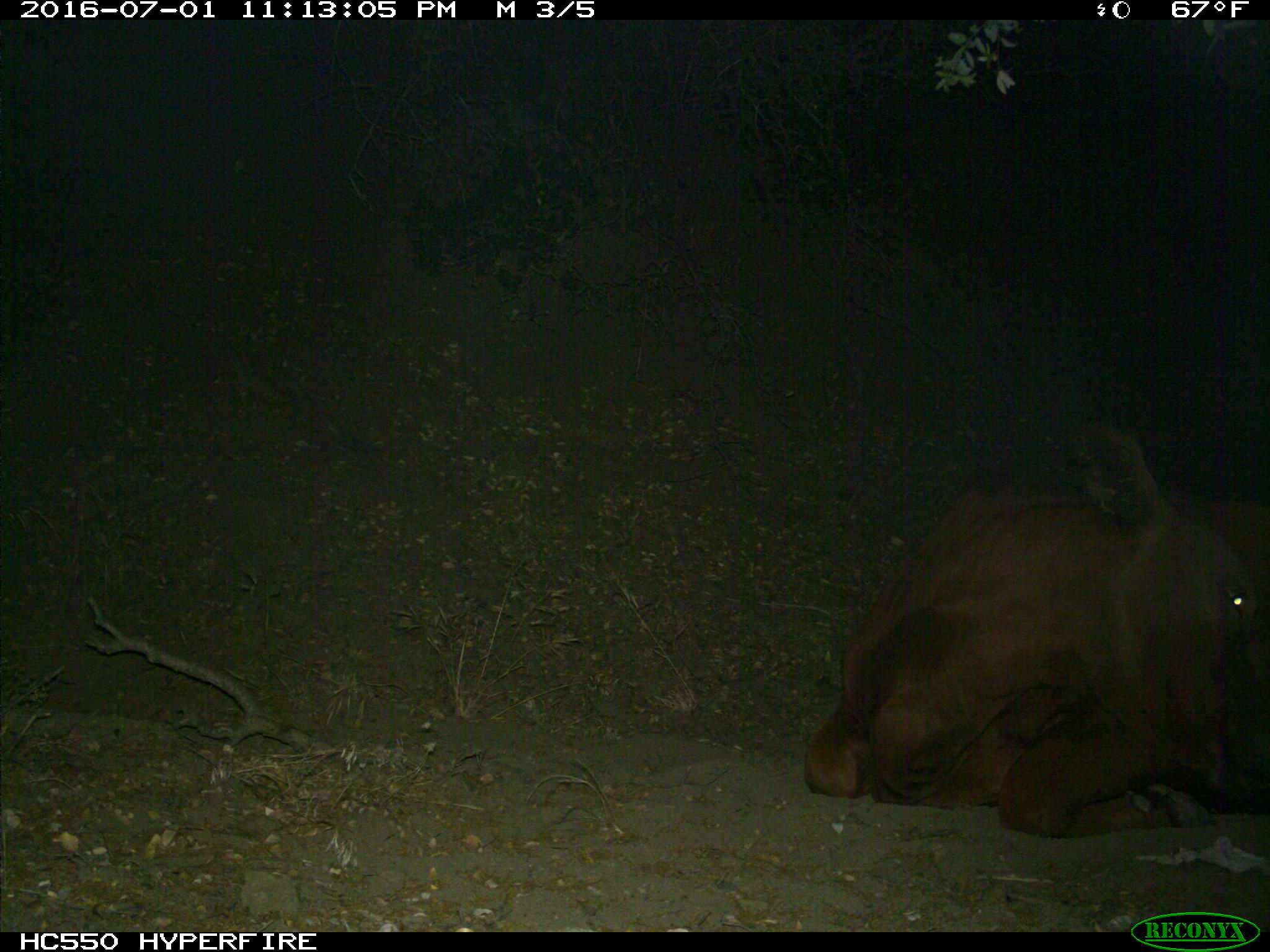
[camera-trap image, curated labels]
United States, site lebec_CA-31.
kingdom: Animalia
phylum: Chordata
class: Mammalia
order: Artiodactyla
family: Bovidae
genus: Bos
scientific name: Bos taurus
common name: domestic cow